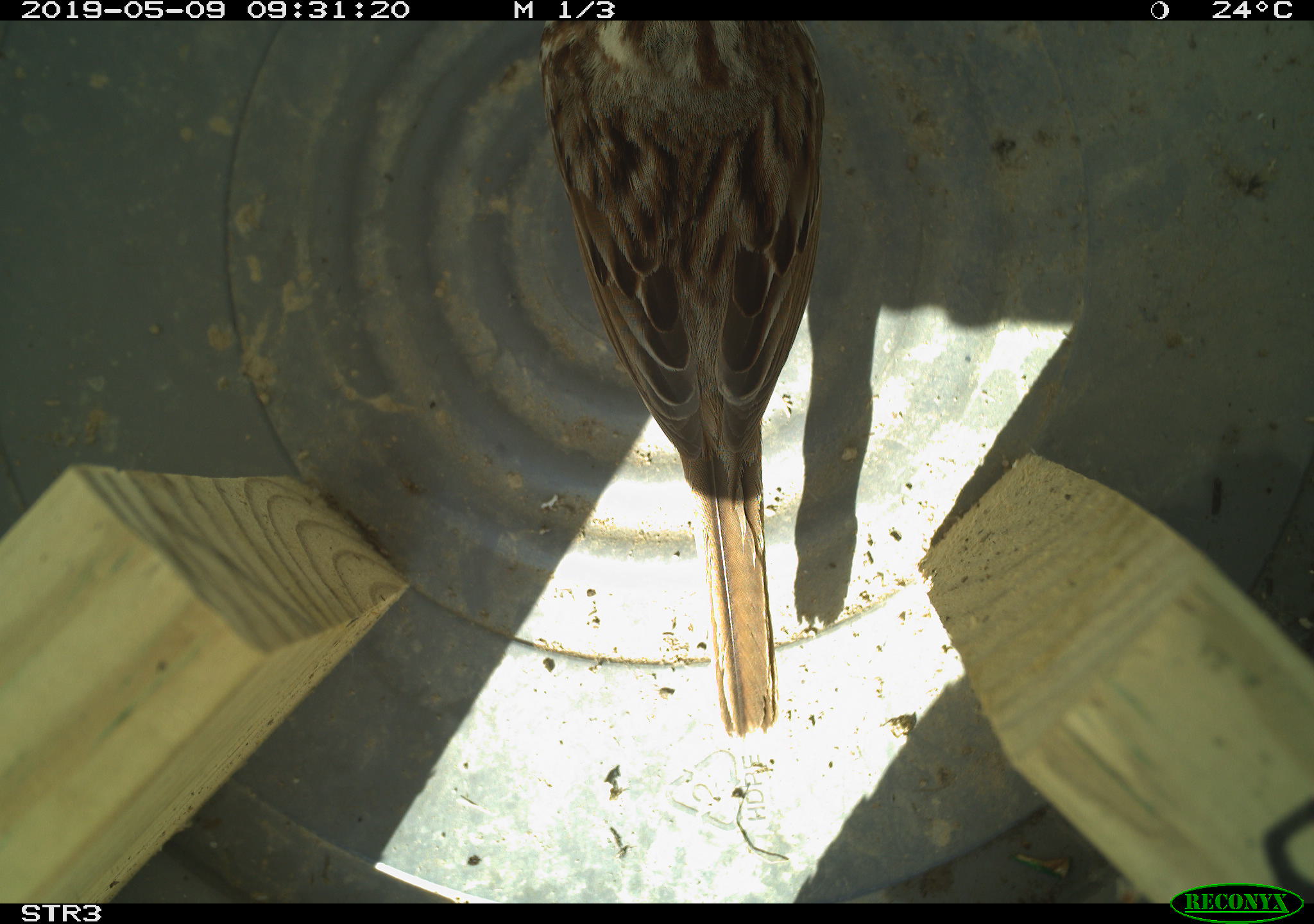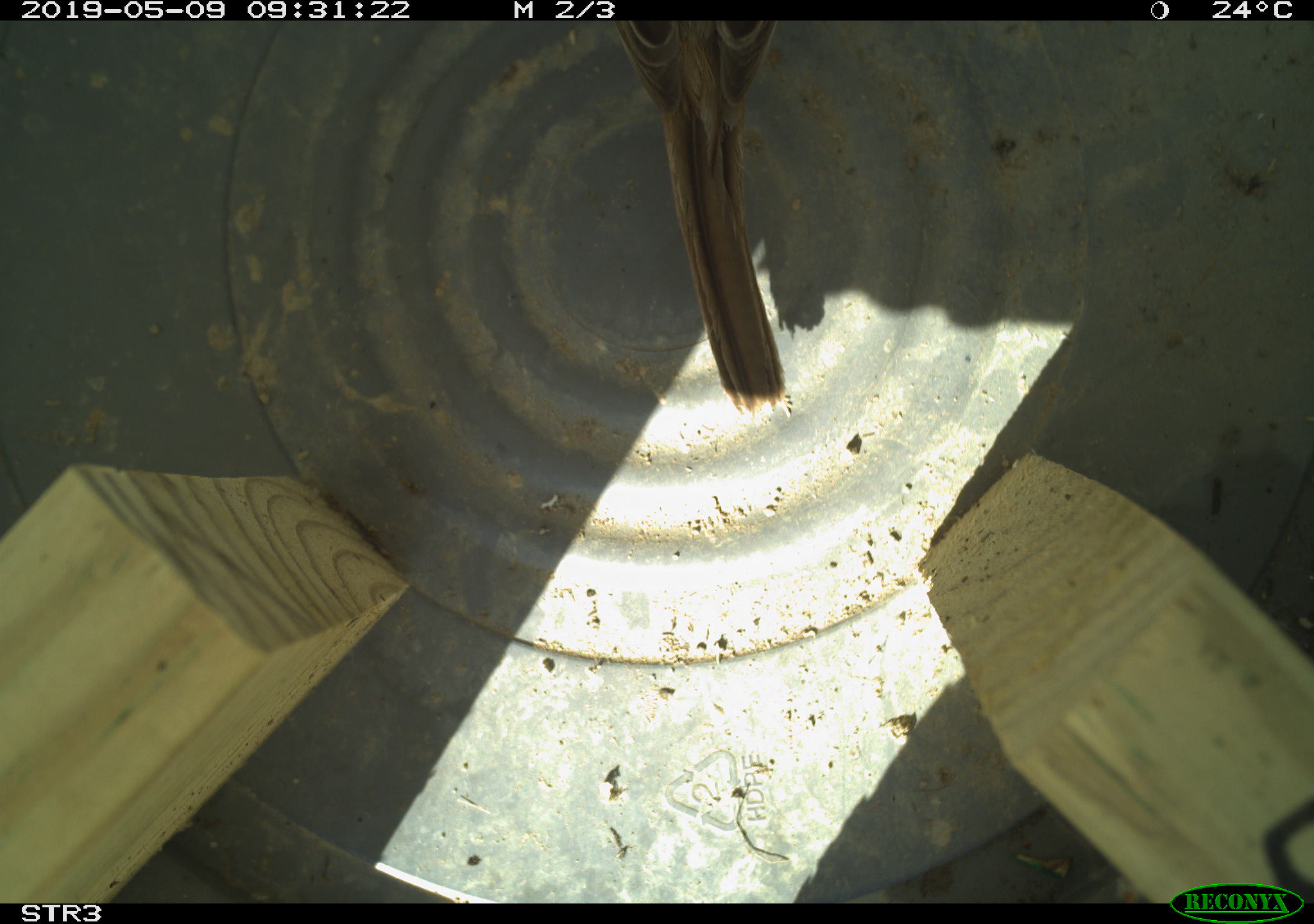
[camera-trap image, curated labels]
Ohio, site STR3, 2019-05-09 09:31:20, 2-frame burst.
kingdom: Animalia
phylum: Chordata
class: Aves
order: Passeriformes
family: Passerellidae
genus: Melospiza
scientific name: Melospiza melodia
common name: song sparrow